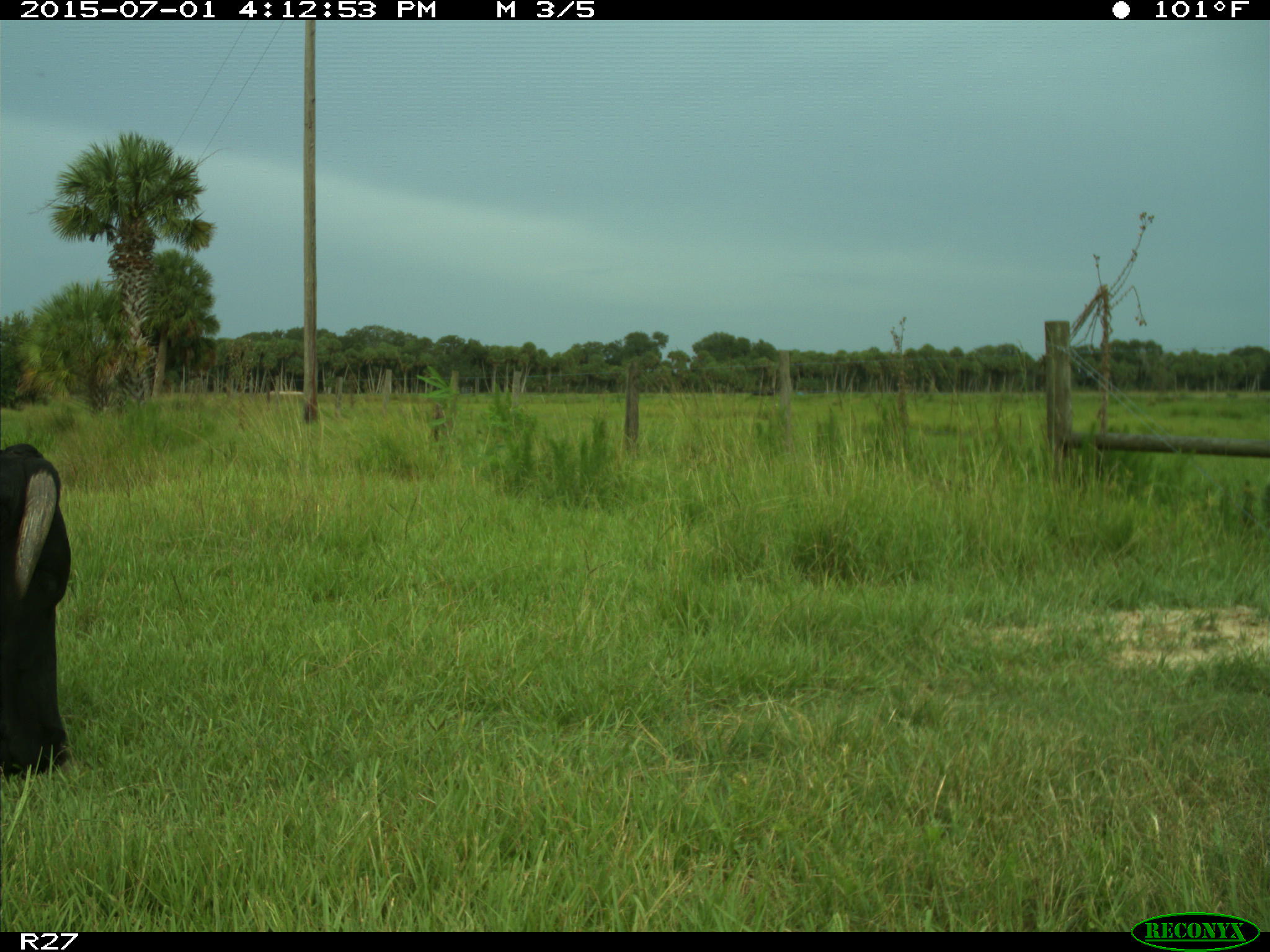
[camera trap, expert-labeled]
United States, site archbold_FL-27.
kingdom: Animalia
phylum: Chordata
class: Mammalia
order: Artiodactyla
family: Bovidae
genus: Bos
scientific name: Bos taurus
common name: domestic cow